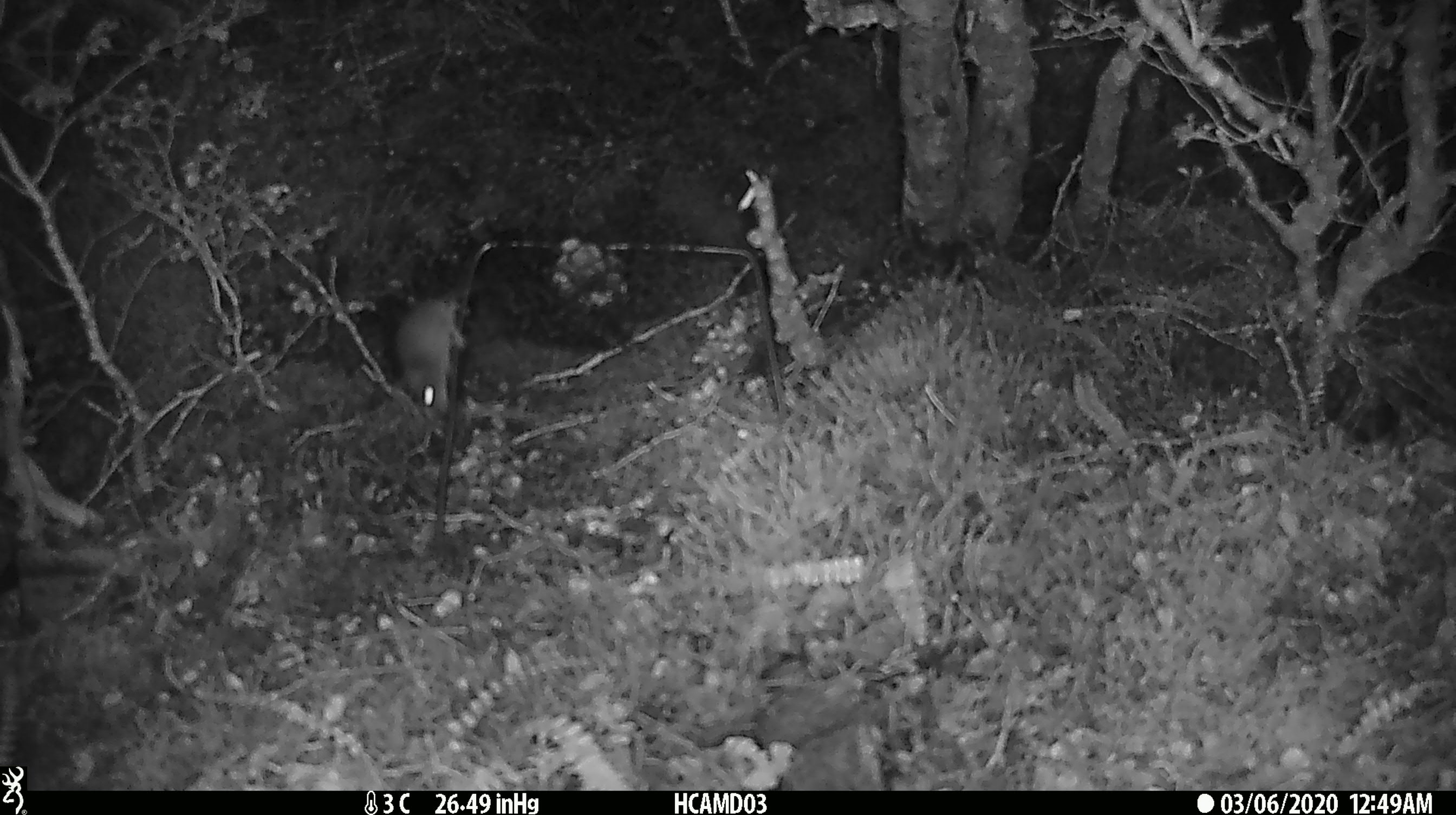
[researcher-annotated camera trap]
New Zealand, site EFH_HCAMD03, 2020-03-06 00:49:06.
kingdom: Animalia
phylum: Chordata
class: Mammalia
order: Rodentia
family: Muridae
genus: Mus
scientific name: Mus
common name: mouse